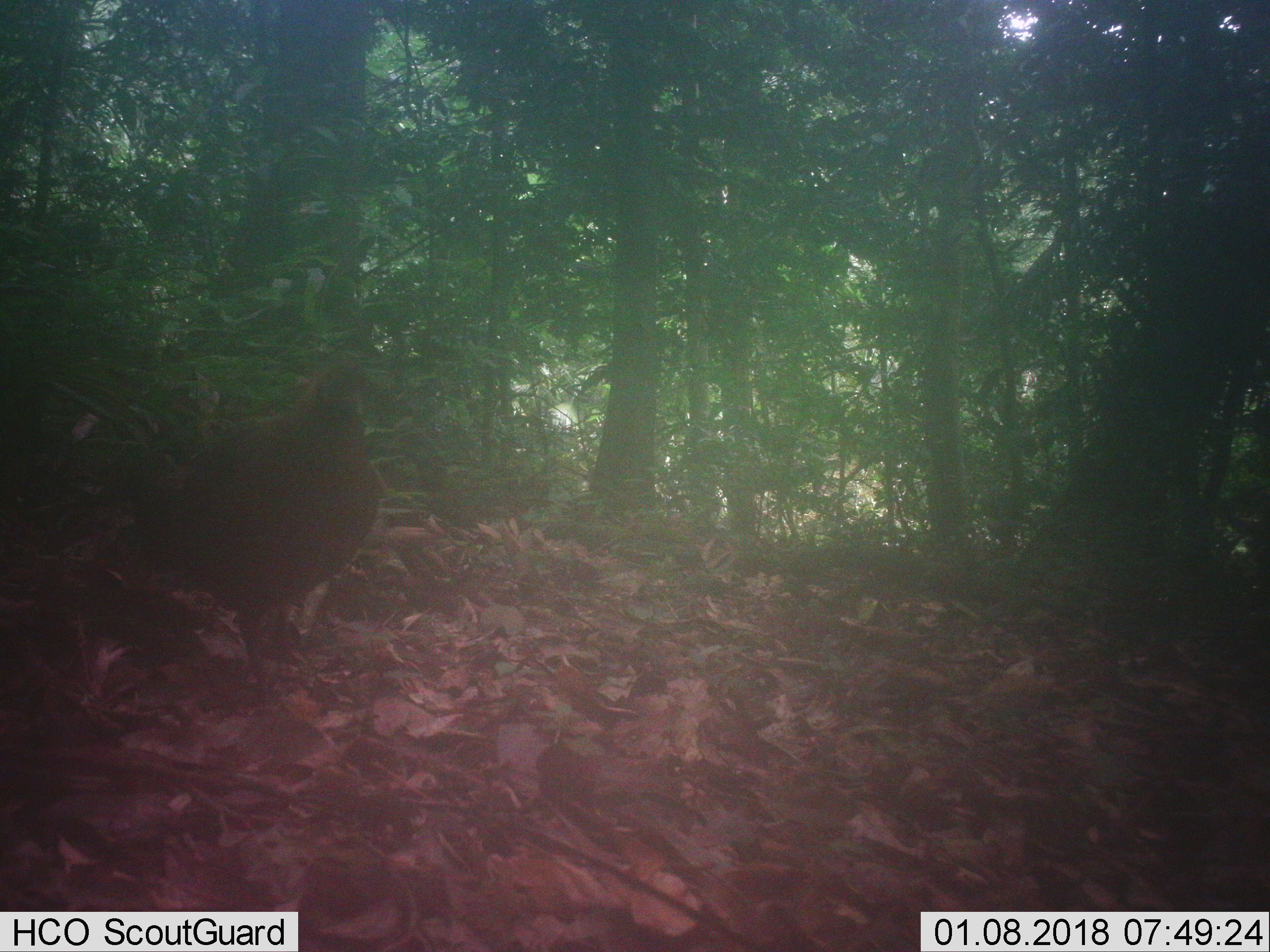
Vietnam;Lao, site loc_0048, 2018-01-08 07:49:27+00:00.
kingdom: Animalia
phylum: Chordata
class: Aves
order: Galliformes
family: Phasianidae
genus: Gallus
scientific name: Gallus gallus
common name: red junglefowl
Red junglefowl (Gallus gallus). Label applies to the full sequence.